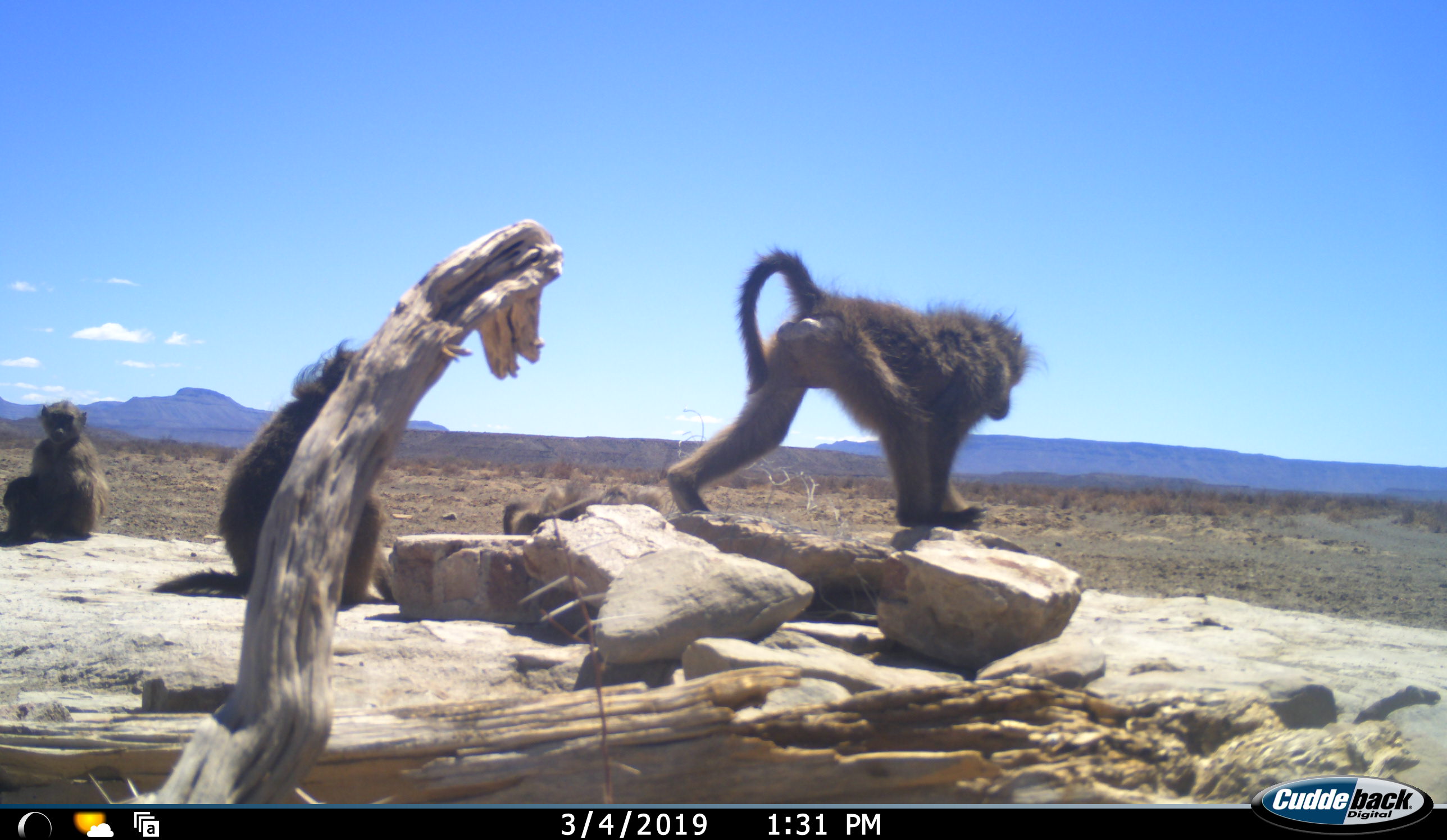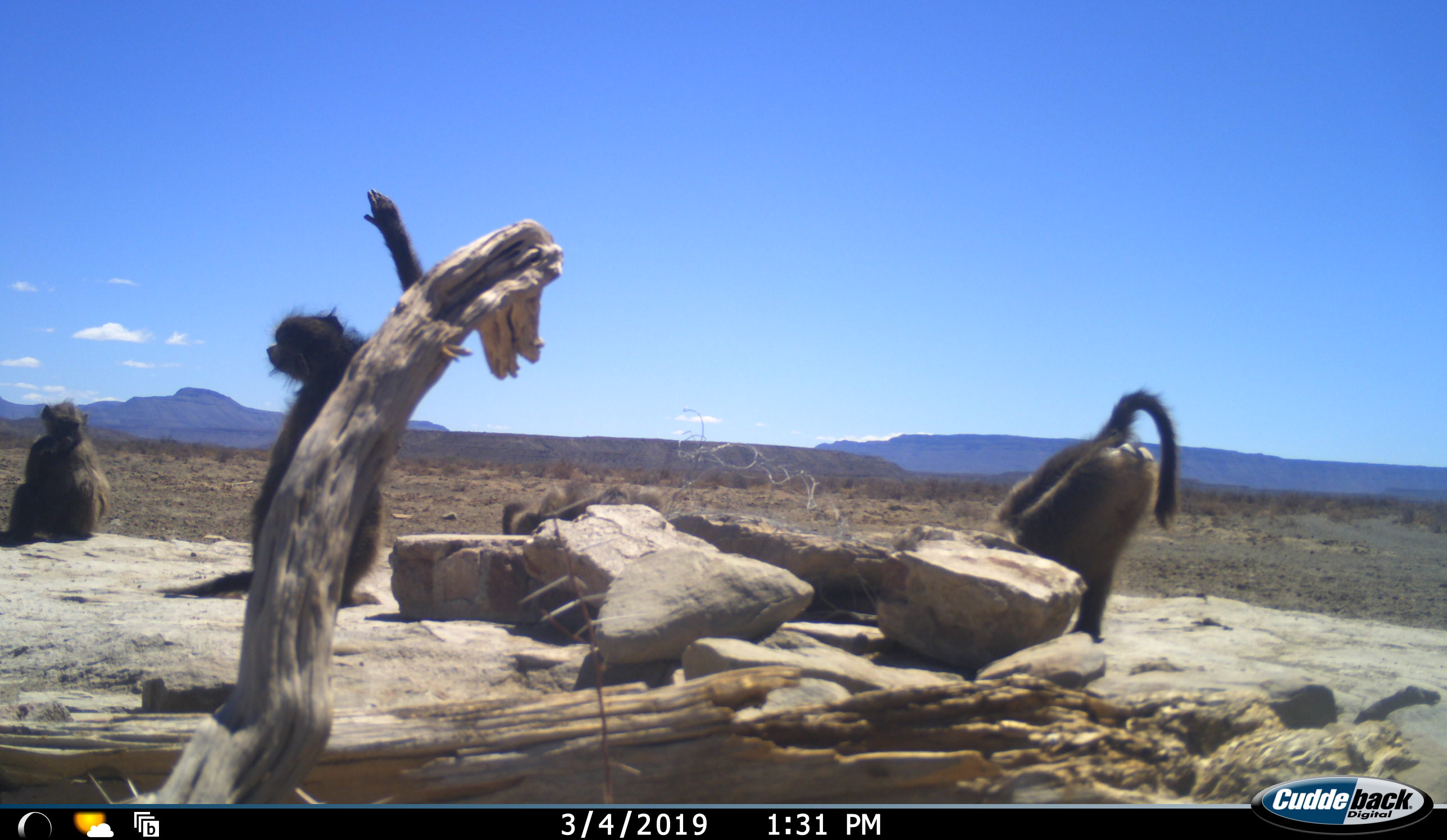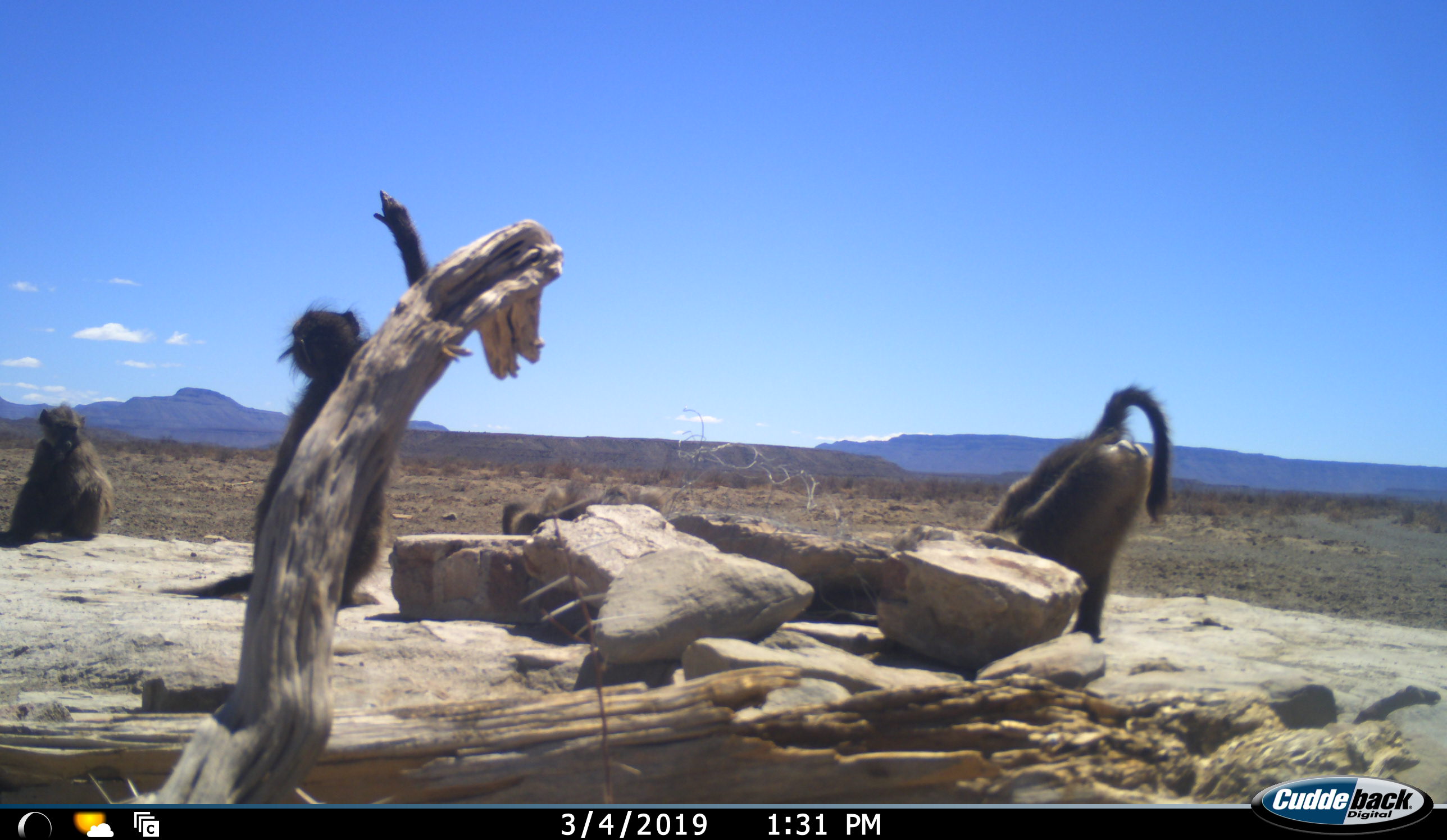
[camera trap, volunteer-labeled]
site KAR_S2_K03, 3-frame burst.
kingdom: Animalia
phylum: Chordata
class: Mammalia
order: Primates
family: Cercopithecidae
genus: Papio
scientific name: Papio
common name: baboon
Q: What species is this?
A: Baboon (Papio).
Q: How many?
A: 4.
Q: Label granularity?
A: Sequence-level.